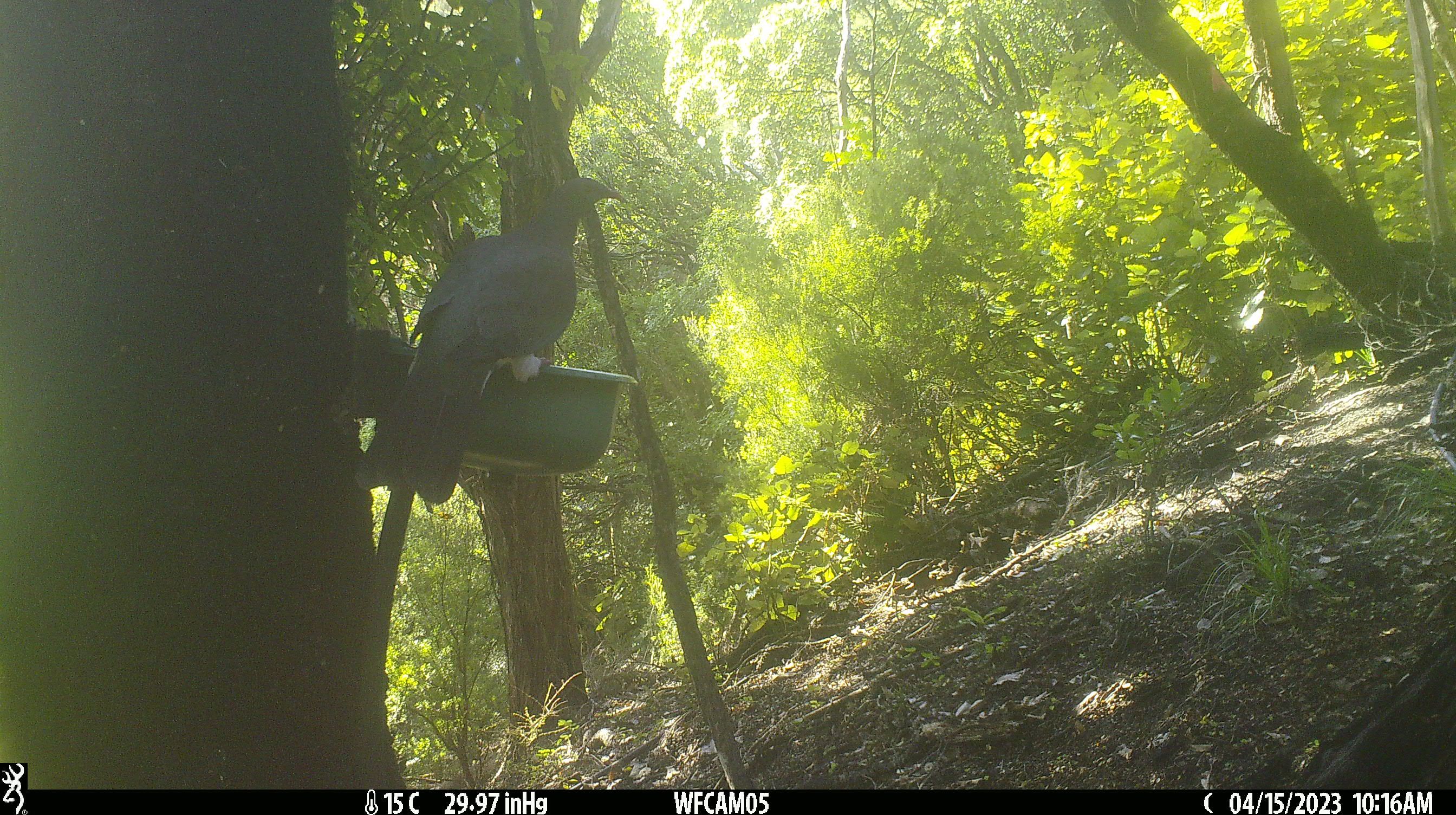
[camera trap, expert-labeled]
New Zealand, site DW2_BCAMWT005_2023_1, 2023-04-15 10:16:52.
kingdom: Animalia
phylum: Chordata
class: Aves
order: Columbiformes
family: Columbidae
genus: Hemiphaga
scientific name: Hemiphaga novaeseelandiae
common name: new zealand pigeon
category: kereru